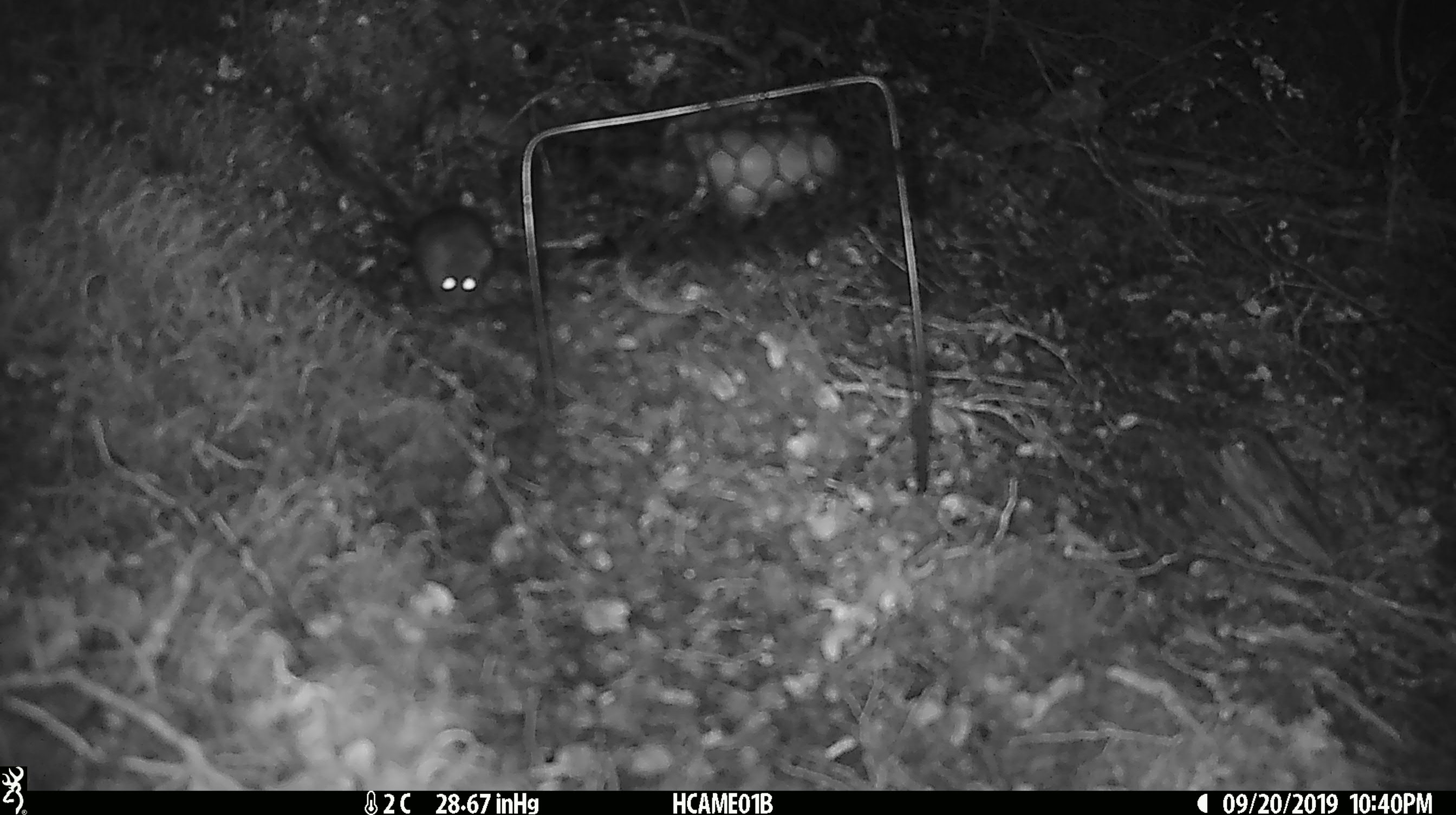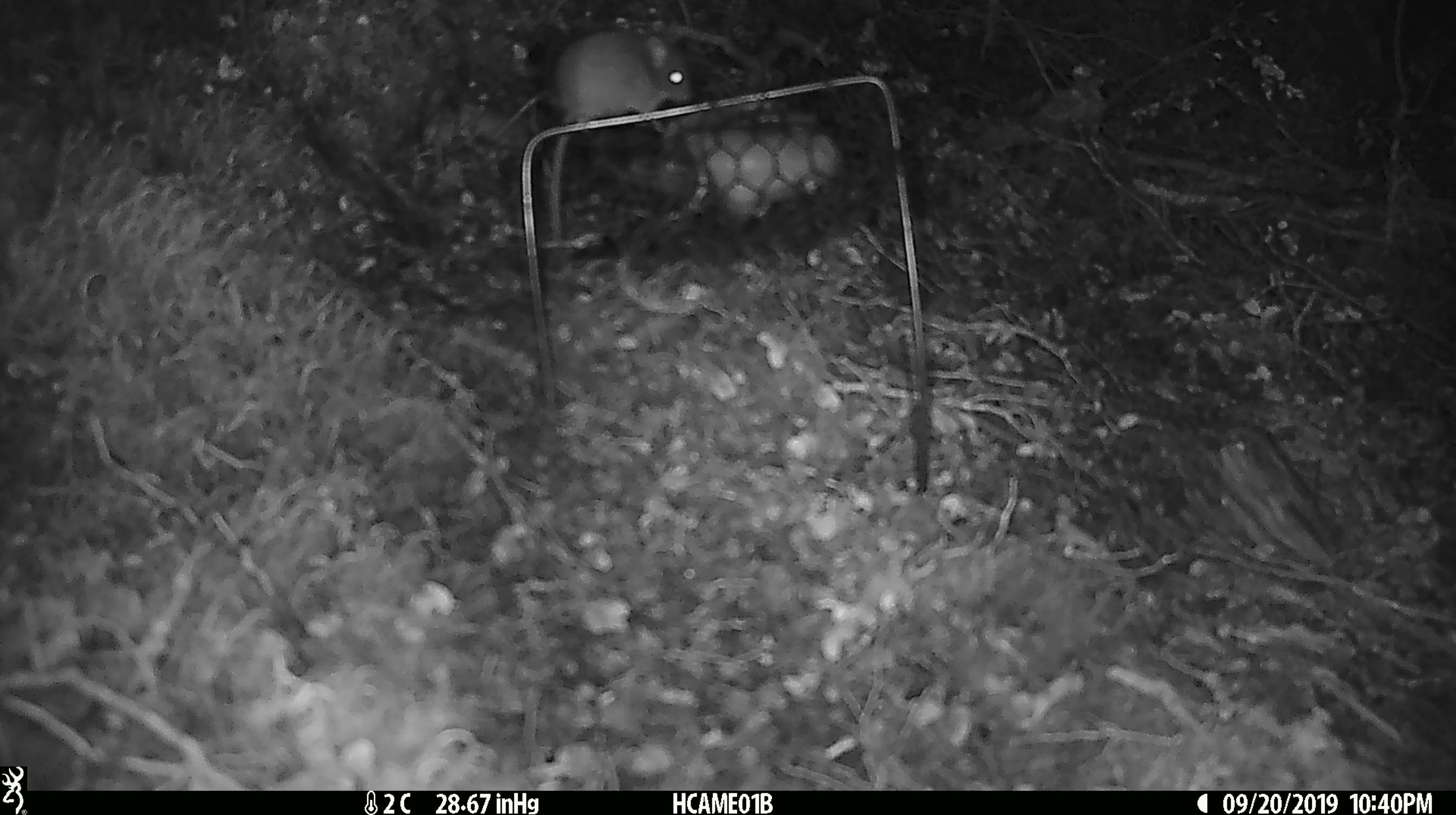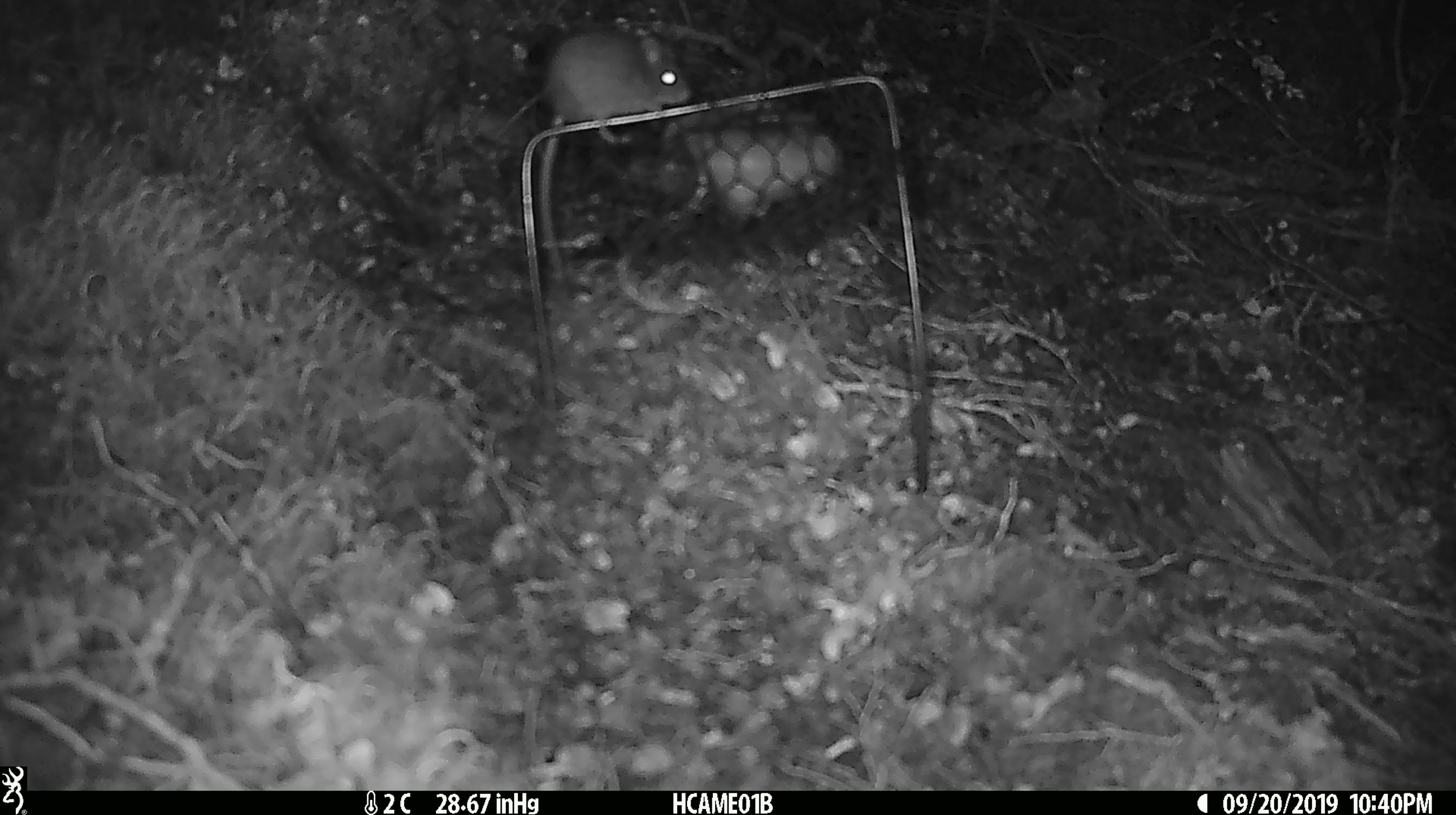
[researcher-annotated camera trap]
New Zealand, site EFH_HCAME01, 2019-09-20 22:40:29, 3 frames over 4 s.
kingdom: Animalia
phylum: Chordata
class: Mammalia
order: Rodentia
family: Muridae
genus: Mus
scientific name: Mus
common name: mouse